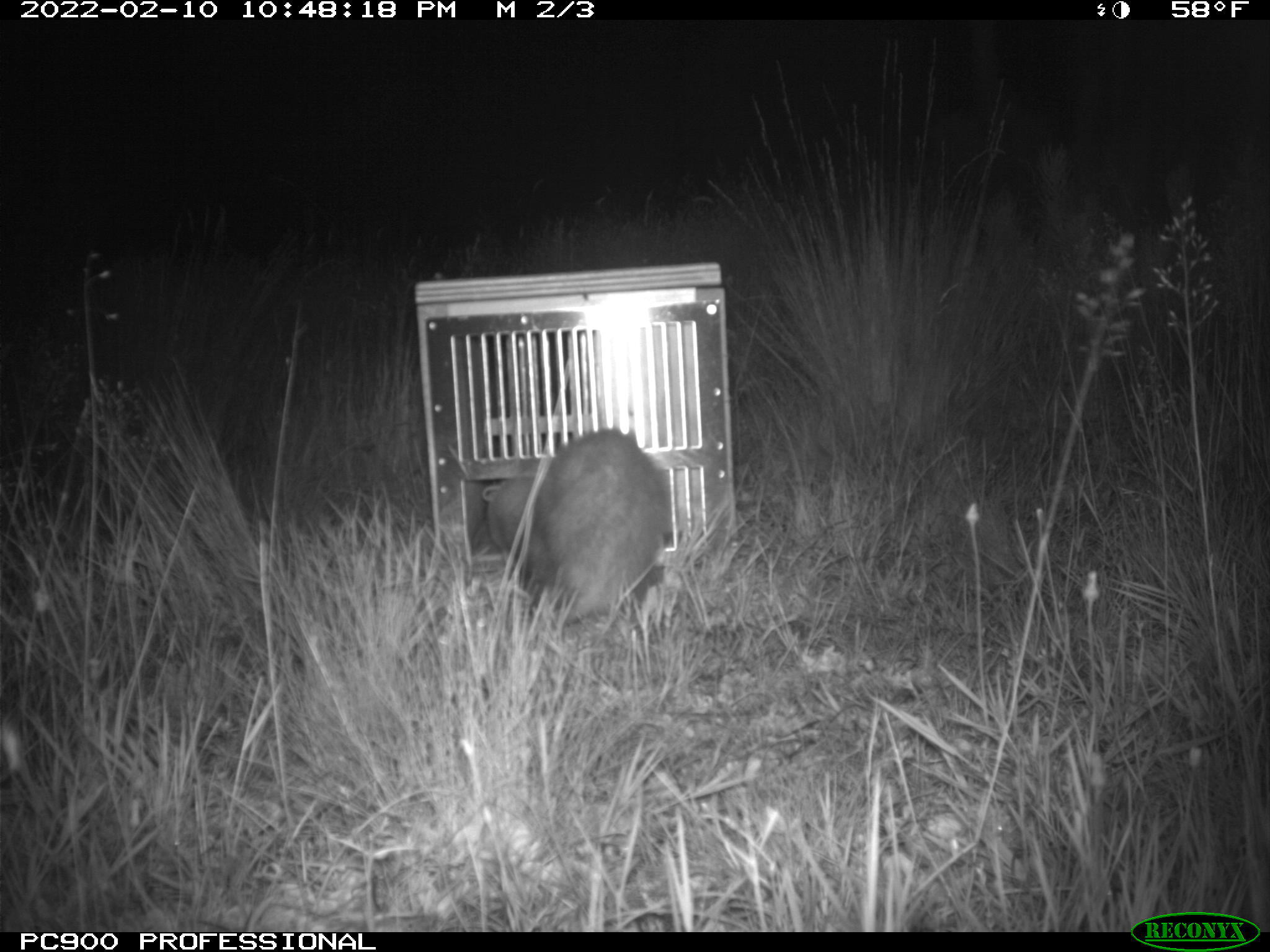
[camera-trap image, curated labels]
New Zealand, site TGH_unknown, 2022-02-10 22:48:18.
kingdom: Animalia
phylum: Chordata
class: Mammalia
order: Carnivora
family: Mustelidae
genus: Mustela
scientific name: Mustela furo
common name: ferret